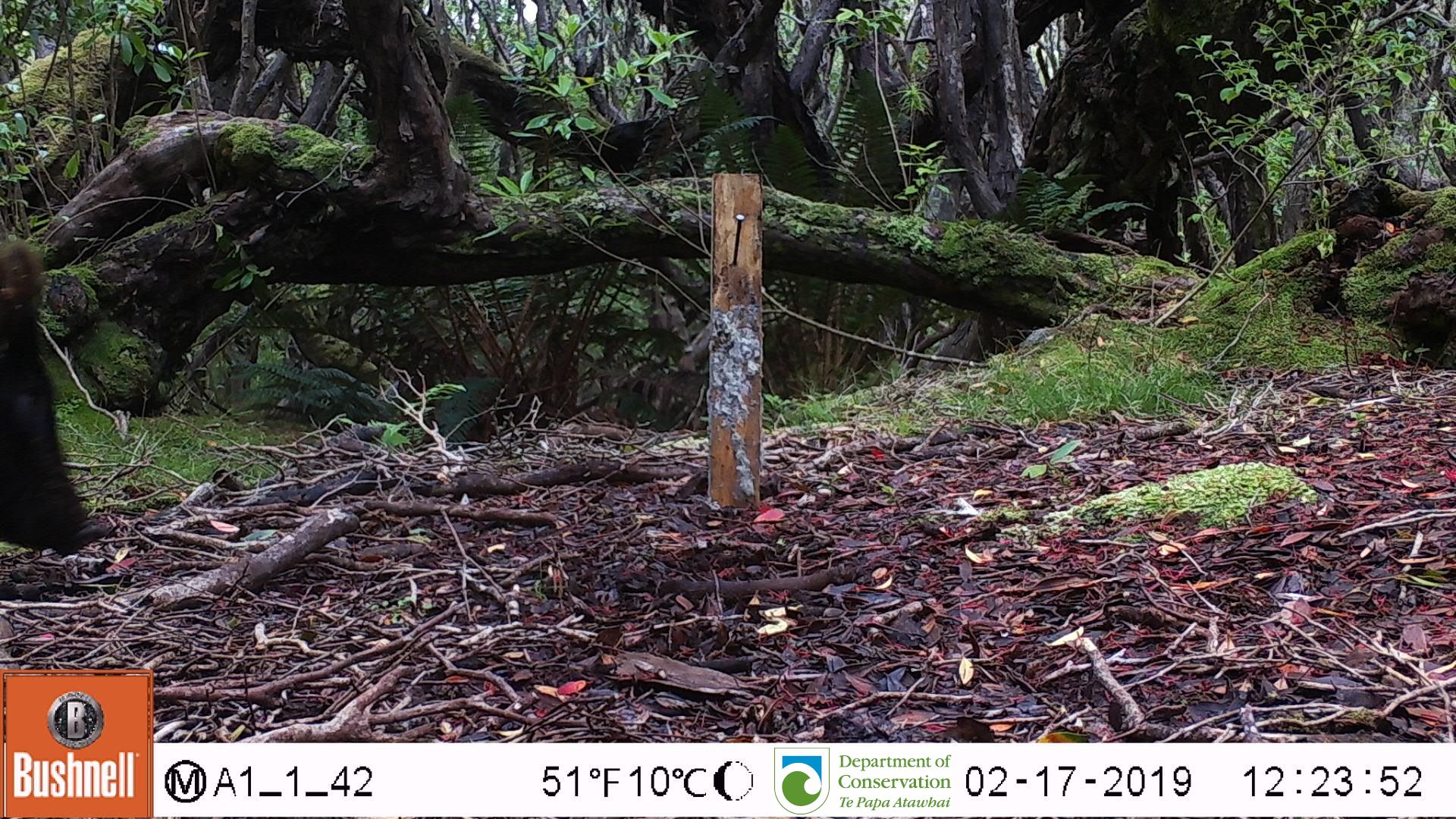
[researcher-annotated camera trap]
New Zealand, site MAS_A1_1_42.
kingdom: Animalia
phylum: Chordata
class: Mammalia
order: Artiodactyla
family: Suidae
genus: Sus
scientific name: Sus scrofa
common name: pig